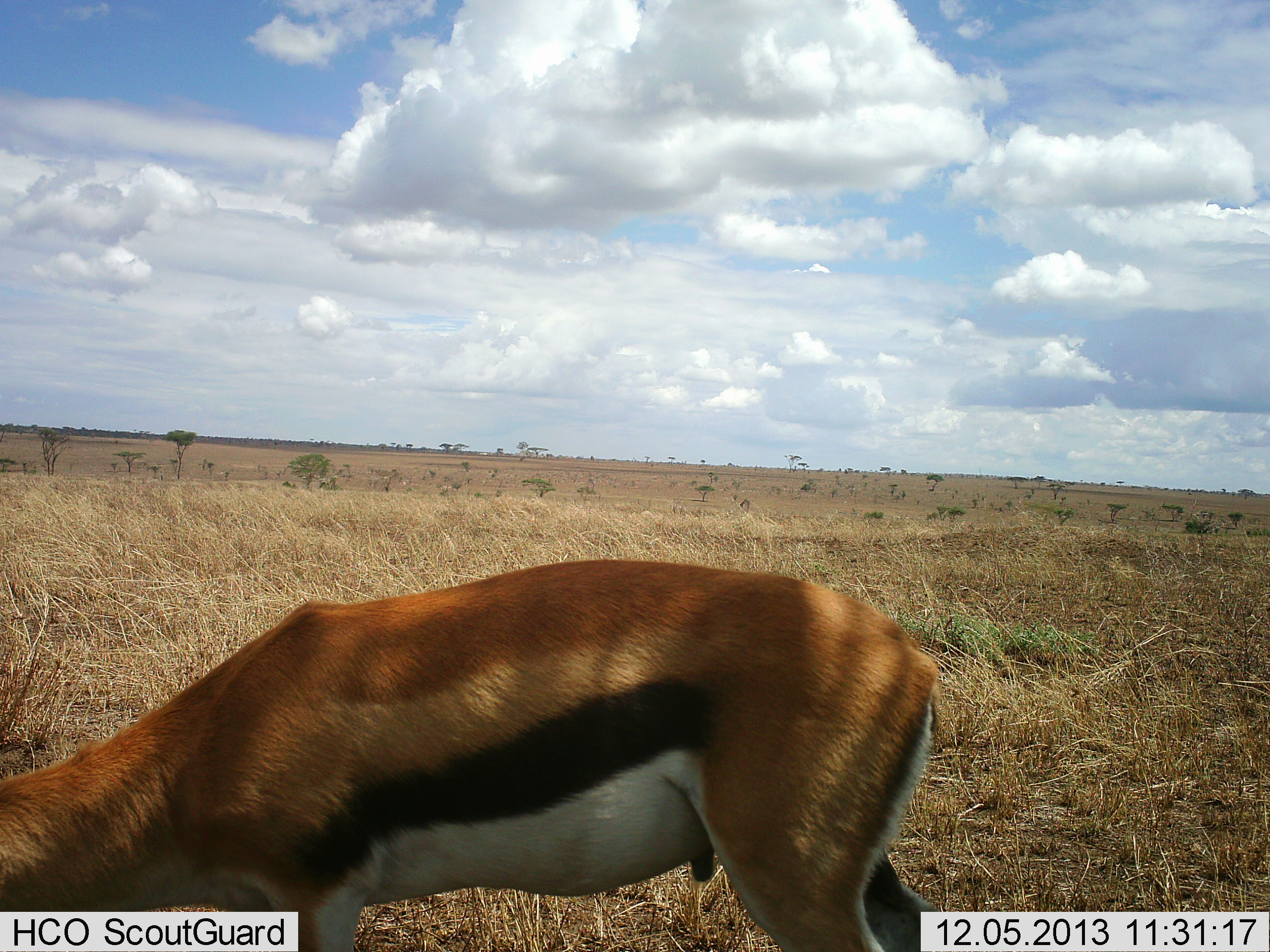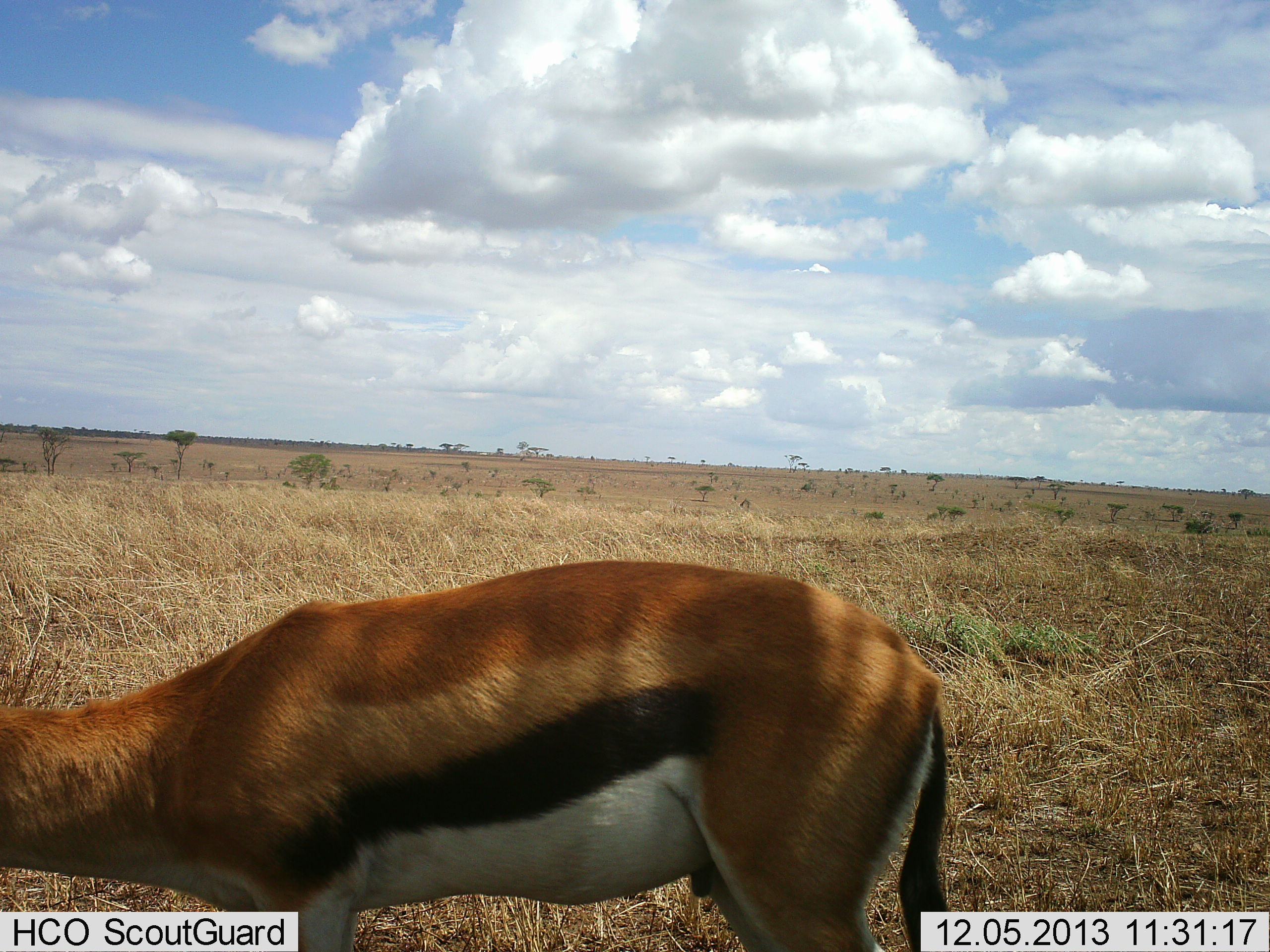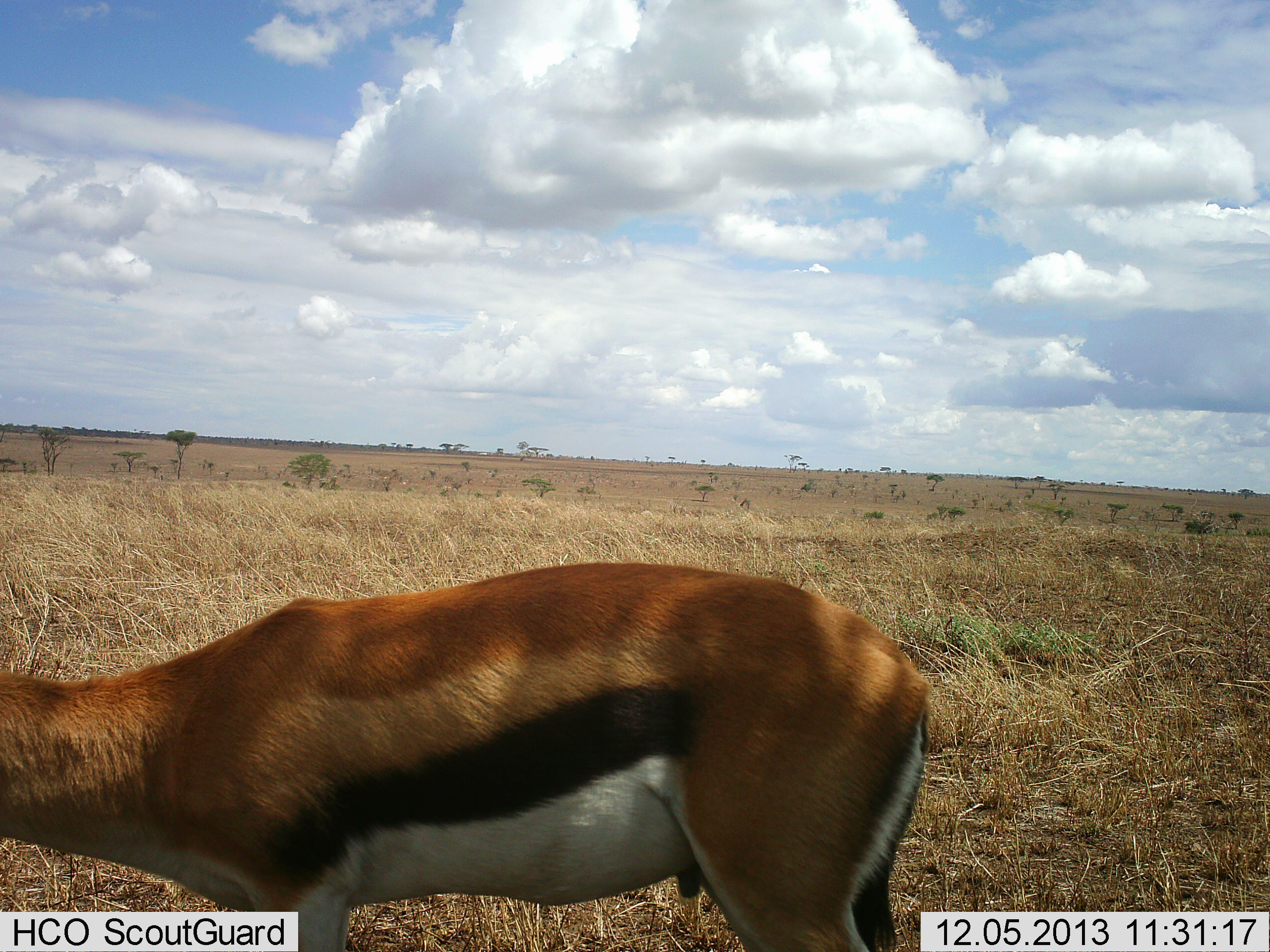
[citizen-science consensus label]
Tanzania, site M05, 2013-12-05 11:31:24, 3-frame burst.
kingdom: Animalia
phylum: Chordata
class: Mammalia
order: Artiodactyla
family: Bovidae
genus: Eudorcas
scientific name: Eudorcas thomsonii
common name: thomson's gazelle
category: gazellethomsons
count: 1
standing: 55%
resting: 2%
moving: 5%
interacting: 0%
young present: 0%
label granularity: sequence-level